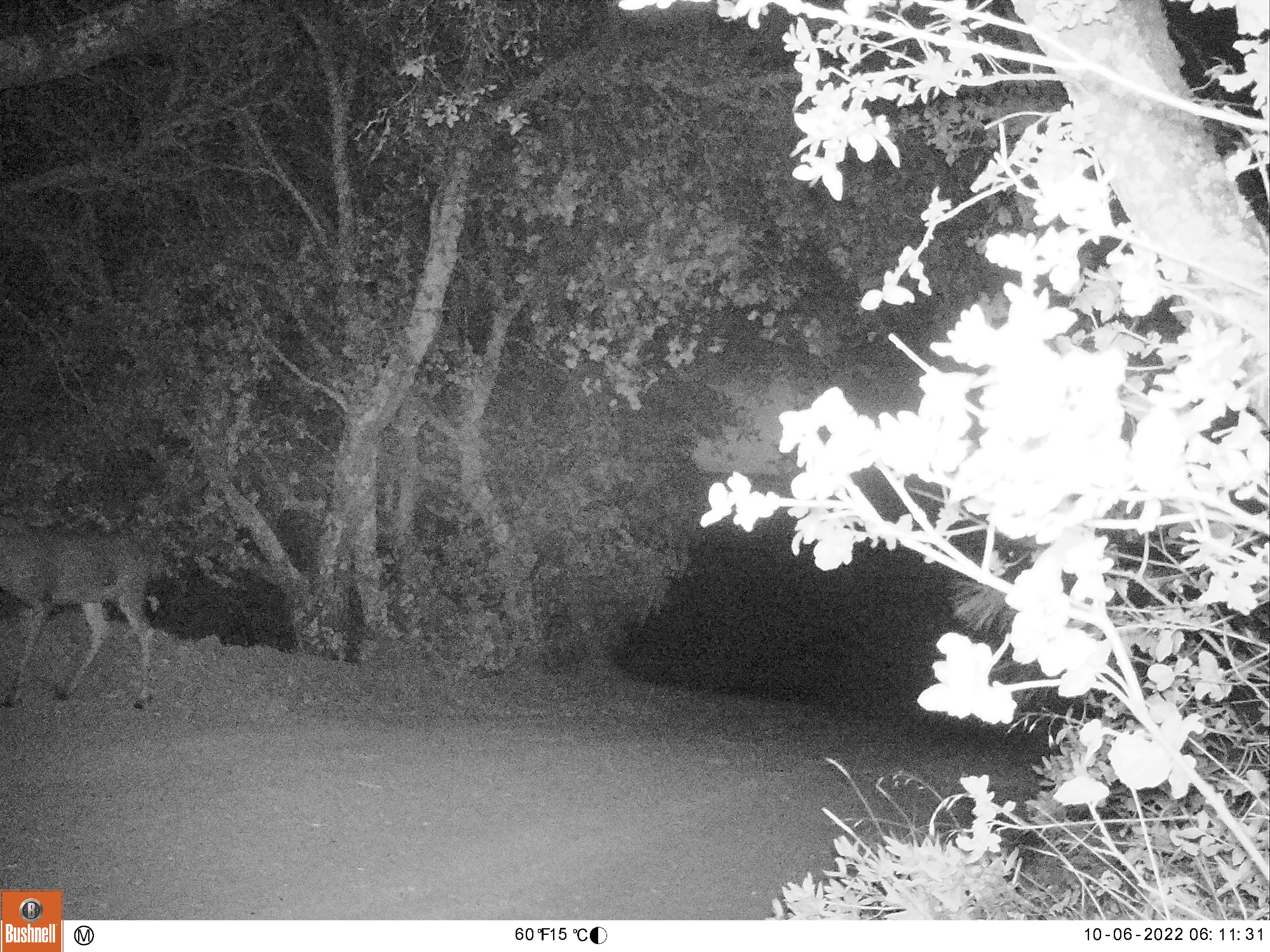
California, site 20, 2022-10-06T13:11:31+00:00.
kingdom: Animalia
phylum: Chordata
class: Mammalia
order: Artiodactyla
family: Cervidae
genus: Odocoileus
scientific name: Odocoileus hemionus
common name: mule deer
Mule deer (Odocoileus hemionus).